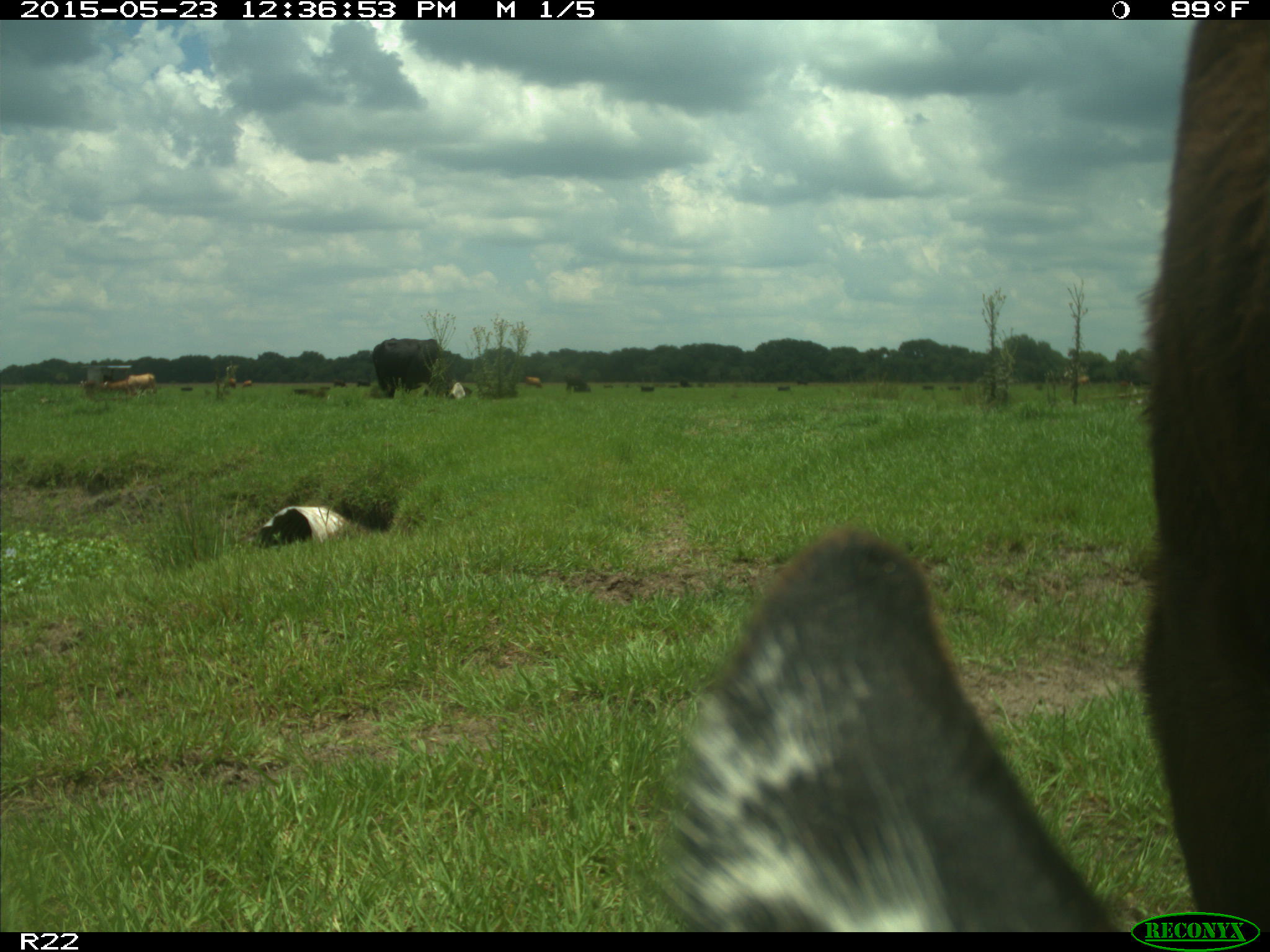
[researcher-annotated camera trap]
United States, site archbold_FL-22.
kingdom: Animalia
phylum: Chordata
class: Mammalia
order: Artiodactyla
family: Bovidae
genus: Bos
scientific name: Bos taurus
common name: domestic cow